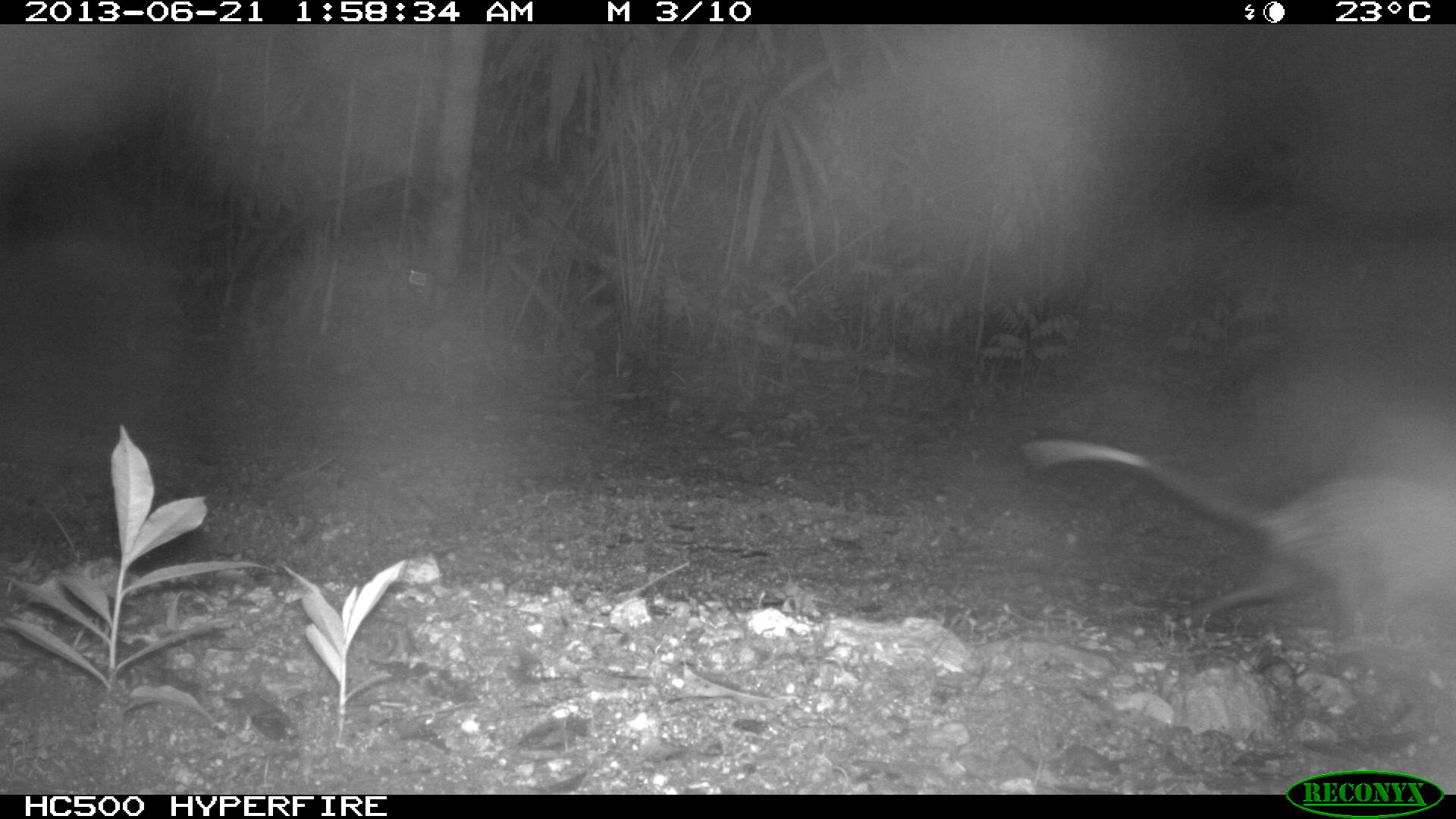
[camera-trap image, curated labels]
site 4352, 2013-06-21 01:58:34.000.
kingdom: Animalia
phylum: Chordata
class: Mammalia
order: Didelphimorphia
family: Didelphidae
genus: Didelphis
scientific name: Didelphis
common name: american opossums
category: didelphis sp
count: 1